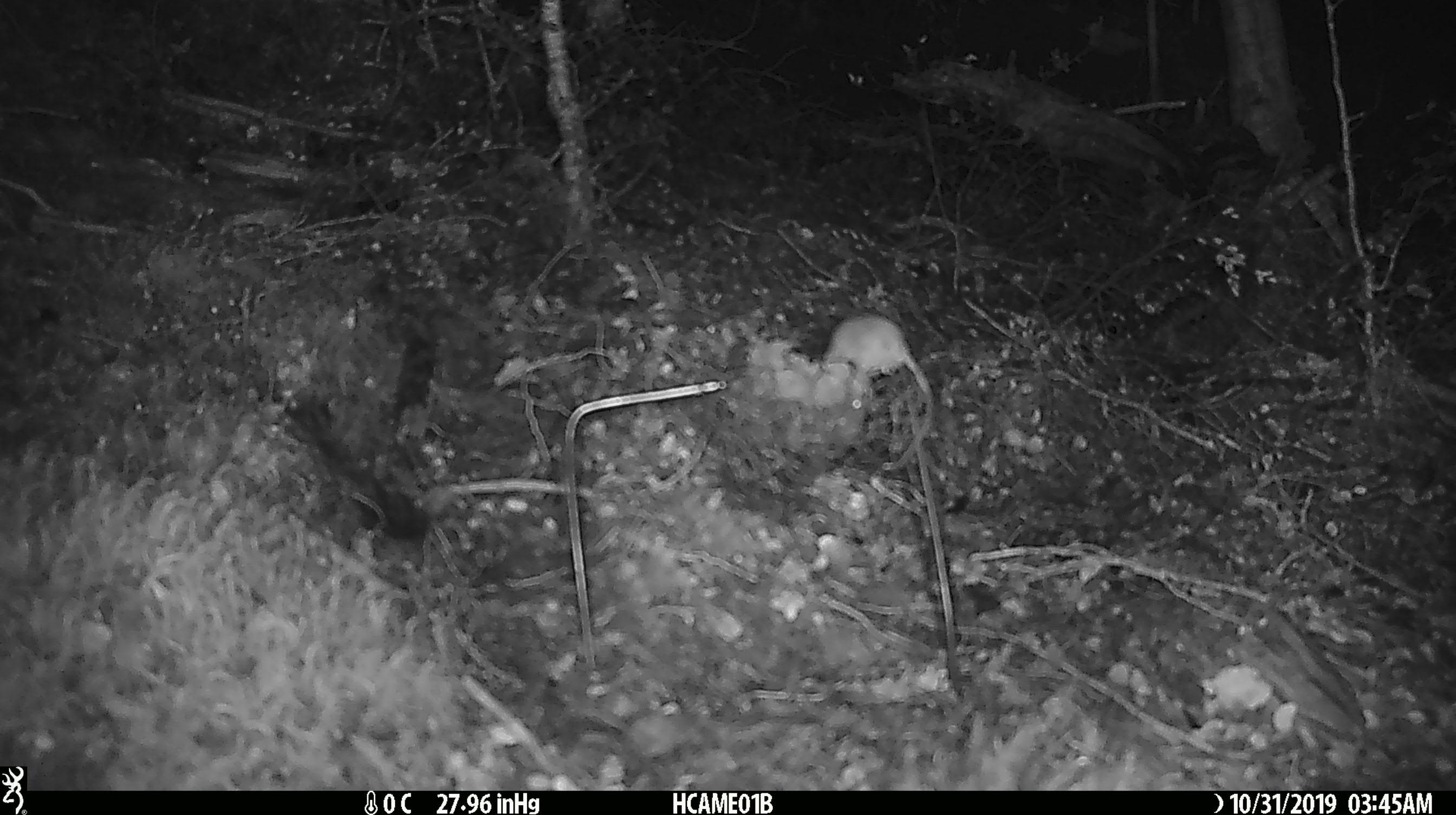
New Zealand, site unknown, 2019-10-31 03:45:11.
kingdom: Animalia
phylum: Chordata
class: Mammalia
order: Rodentia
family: Muridae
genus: Mus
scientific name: Mus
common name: mouse